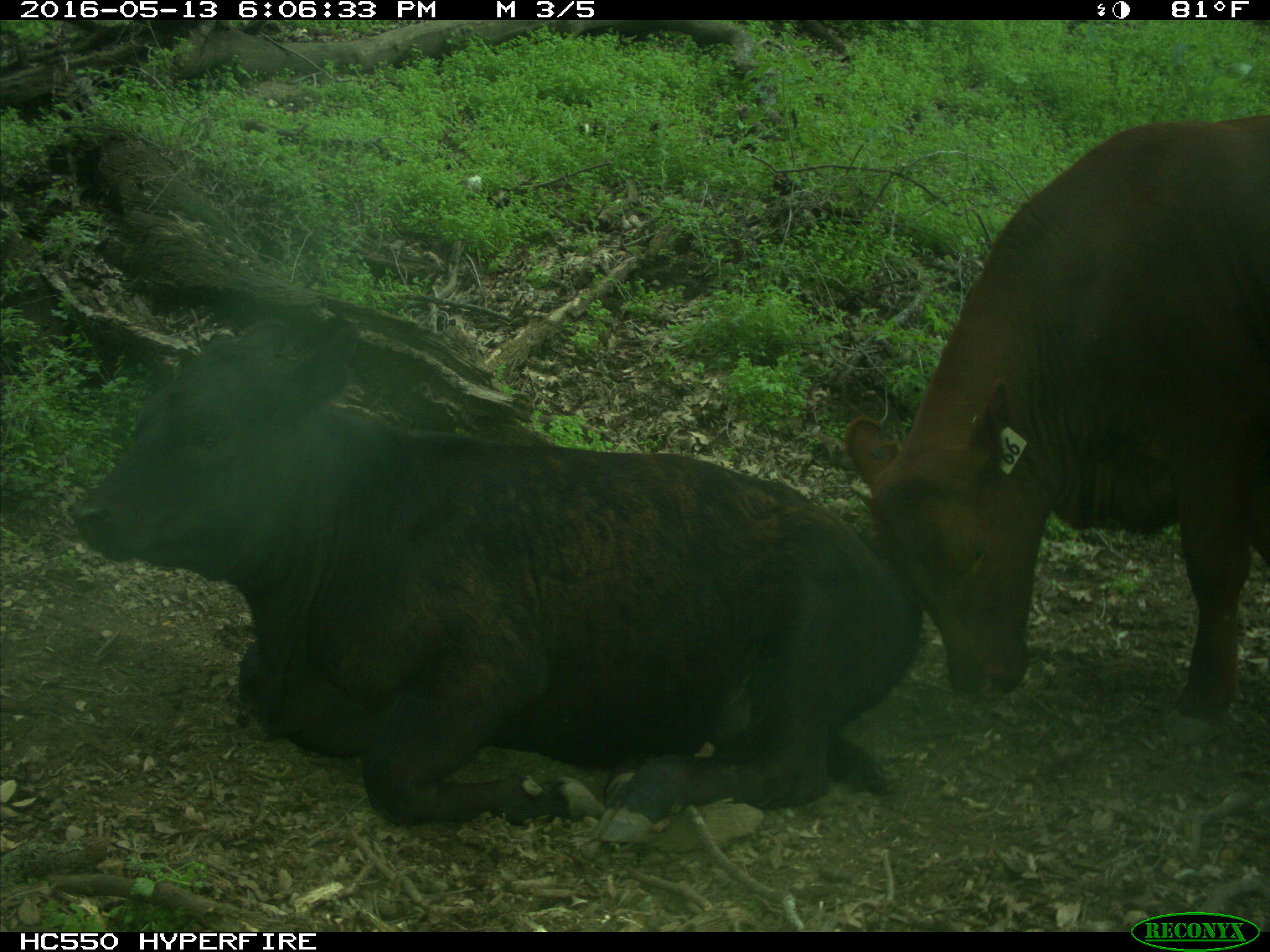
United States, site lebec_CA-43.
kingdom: Animalia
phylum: Chordata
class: Mammalia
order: Artiodactyla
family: Bovidae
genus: Bos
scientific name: Bos taurus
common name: domestic cow